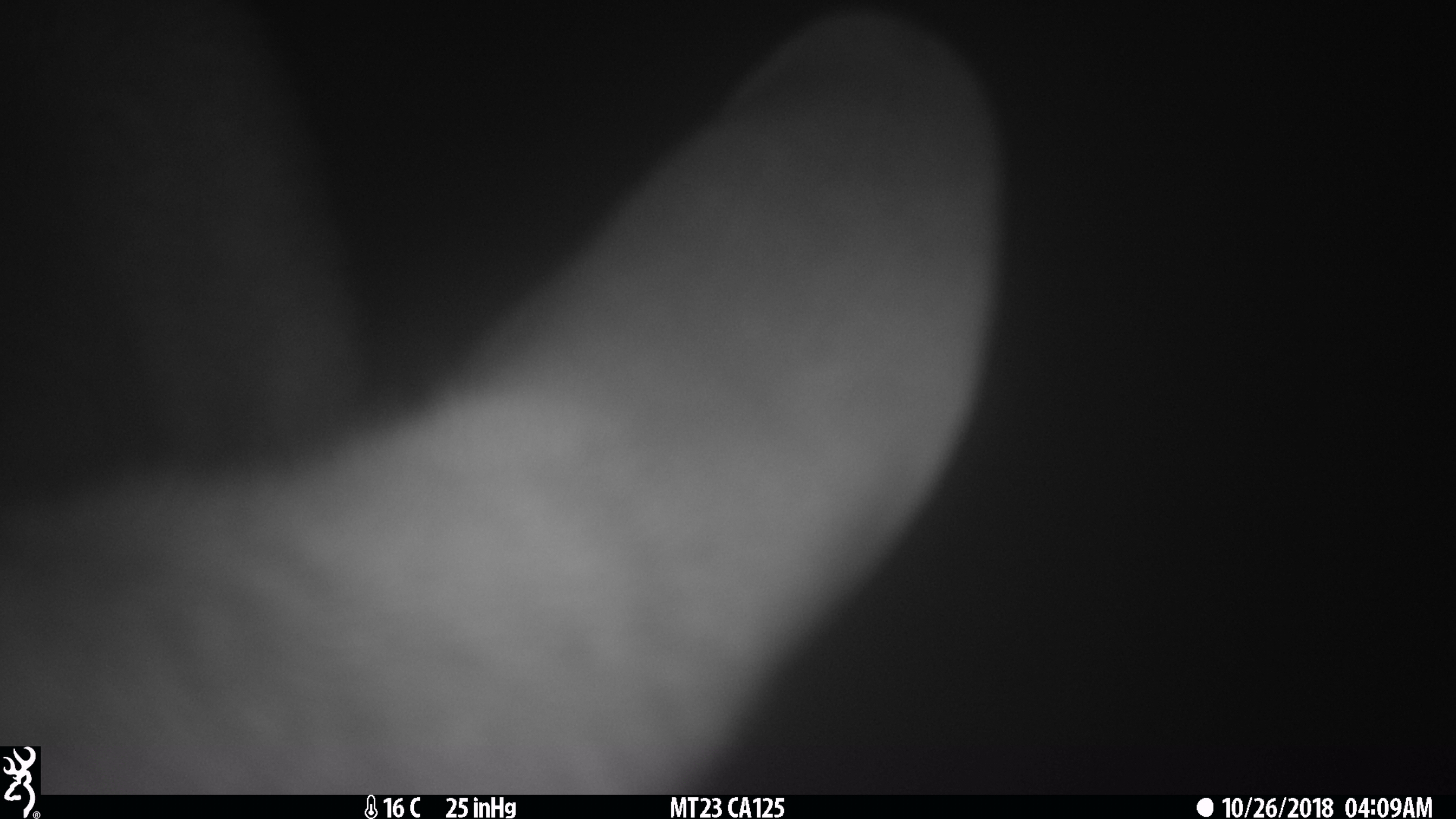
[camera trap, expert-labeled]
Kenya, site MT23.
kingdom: Animalia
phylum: Chordata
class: Mammalia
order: Artiodactyla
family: Bovidae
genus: Tragelaphus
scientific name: Tragelaphus scriptus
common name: bushbuck